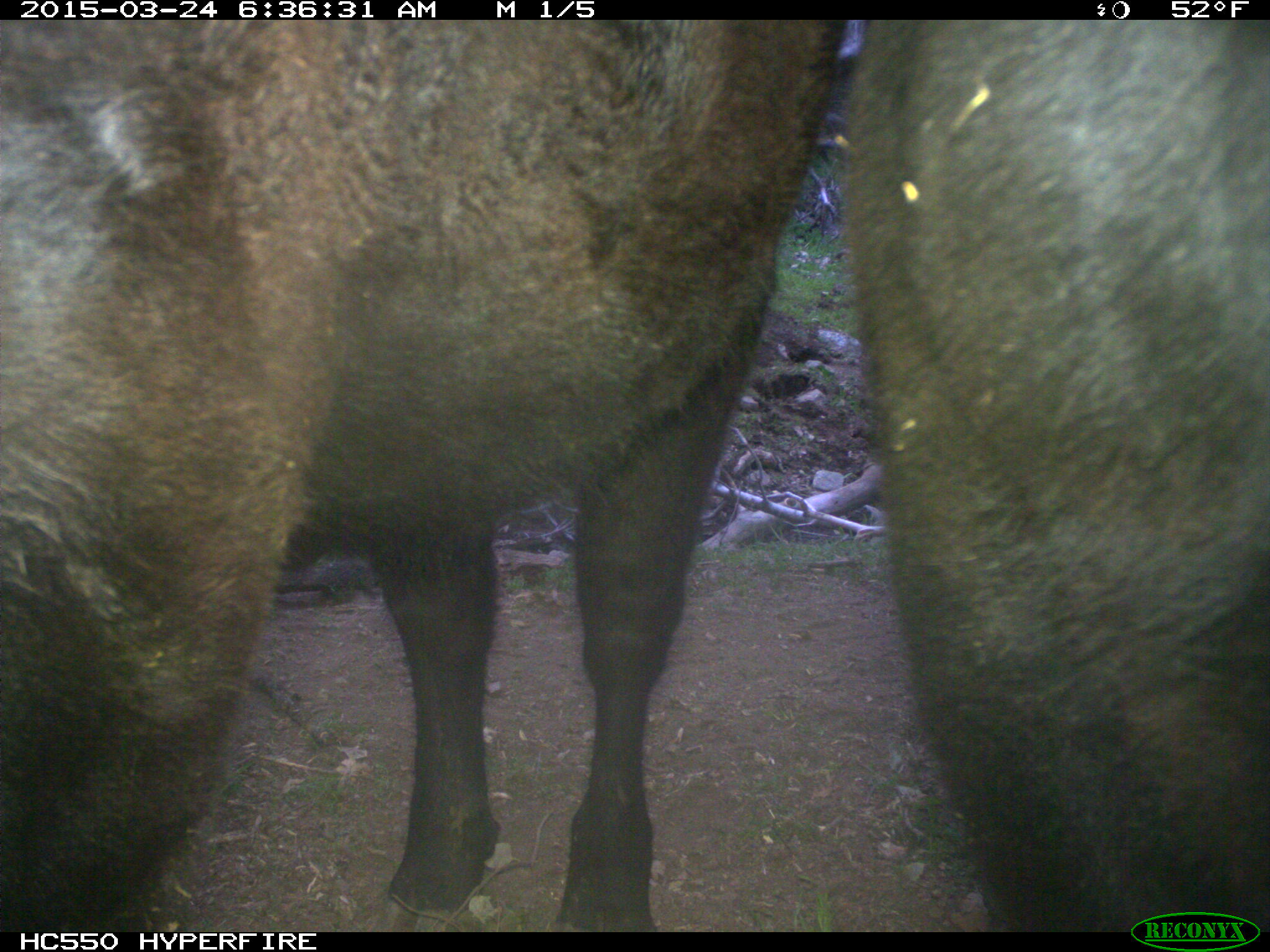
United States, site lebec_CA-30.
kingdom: Animalia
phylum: Chordata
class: Mammalia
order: Artiodactyla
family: Bovidae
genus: Bos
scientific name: Bos taurus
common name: domestic cow